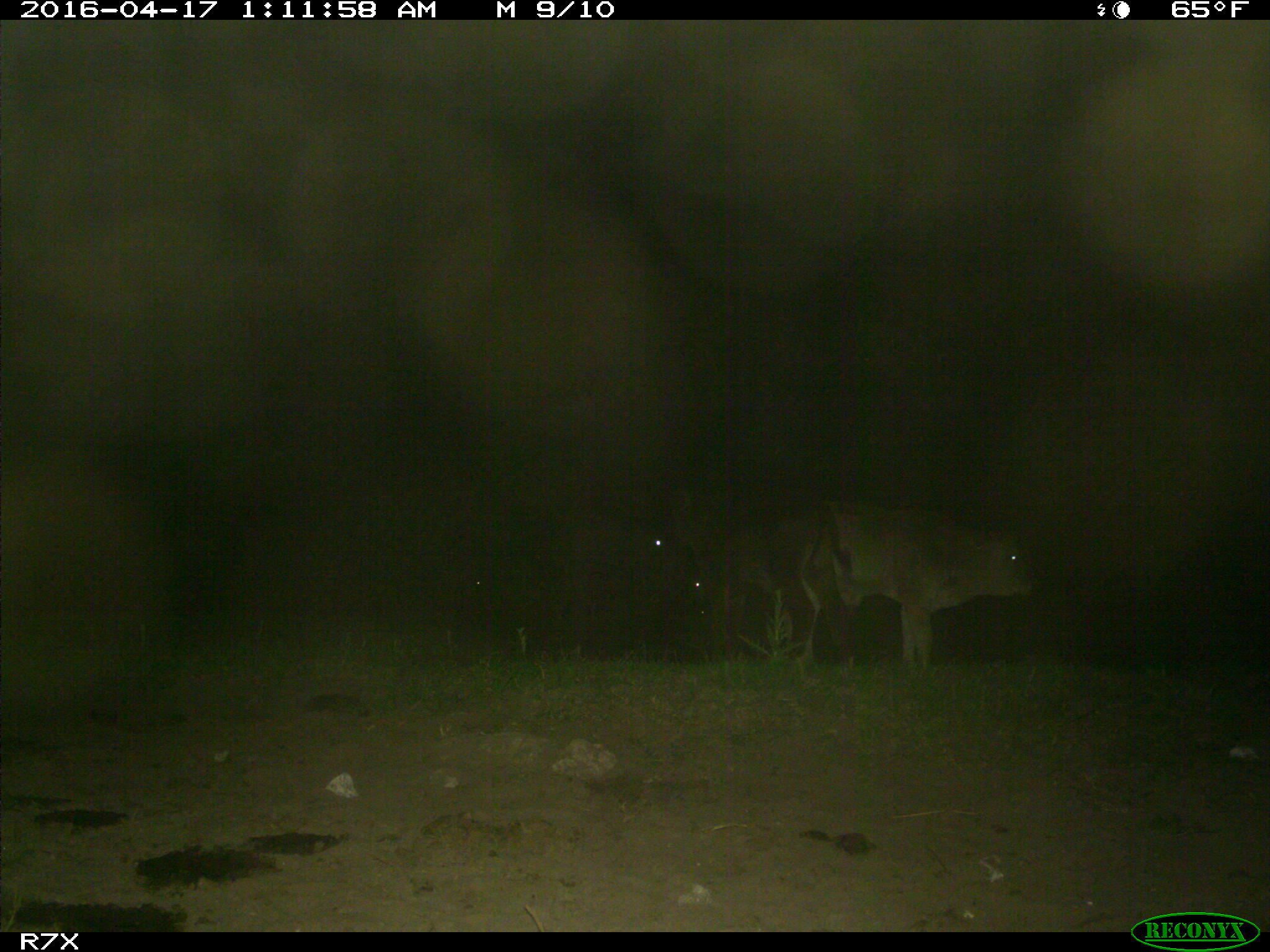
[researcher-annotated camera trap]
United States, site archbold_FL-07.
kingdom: Animalia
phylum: Chordata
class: Mammalia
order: Artiodactyla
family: Bovidae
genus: Bos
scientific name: Bos taurus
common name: domestic cow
Bos taurus (domestic cow).